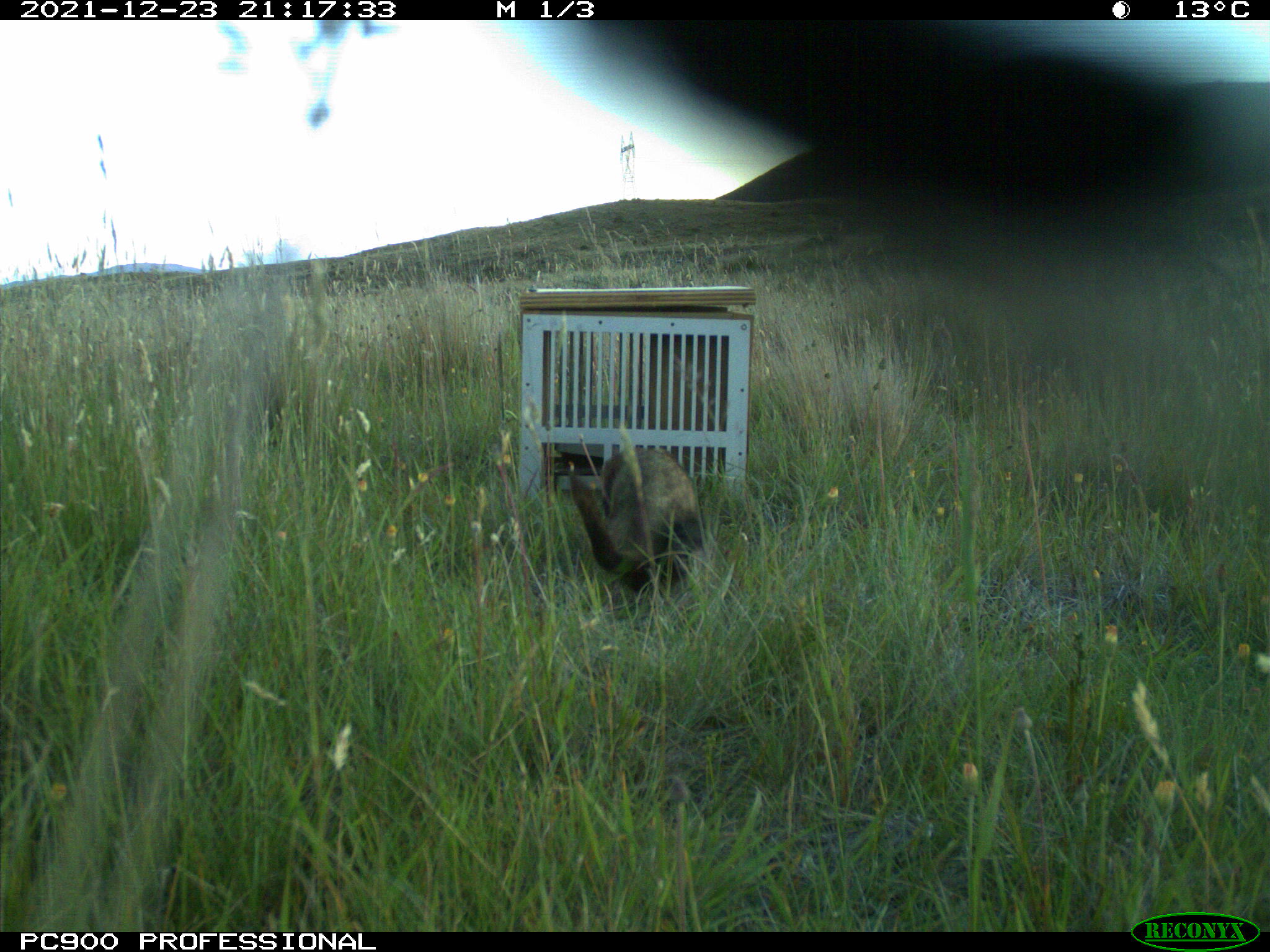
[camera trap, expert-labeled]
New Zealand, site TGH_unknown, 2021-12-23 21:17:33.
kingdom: Animalia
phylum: Chordata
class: Mammalia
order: Carnivora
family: Mustelidae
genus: Mustela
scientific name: Mustela furo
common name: ferret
Ferret (Mustela furo).